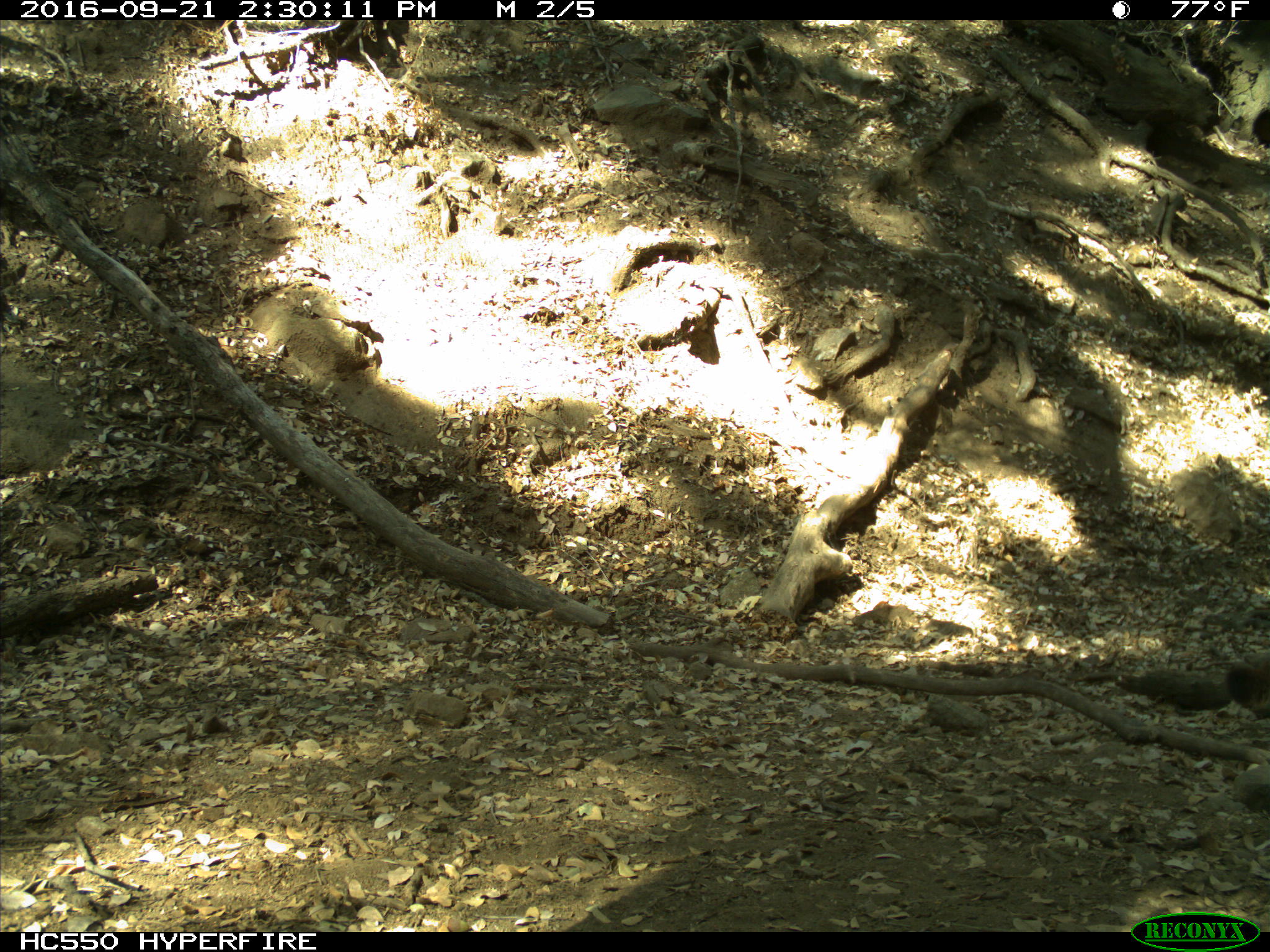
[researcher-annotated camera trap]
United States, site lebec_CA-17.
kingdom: Animalia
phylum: Chordata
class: Mammalia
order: Carnivora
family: Felidae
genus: Puma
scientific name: Puma concolor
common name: mountain lion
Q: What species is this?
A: Puma concolor (mountain lion).